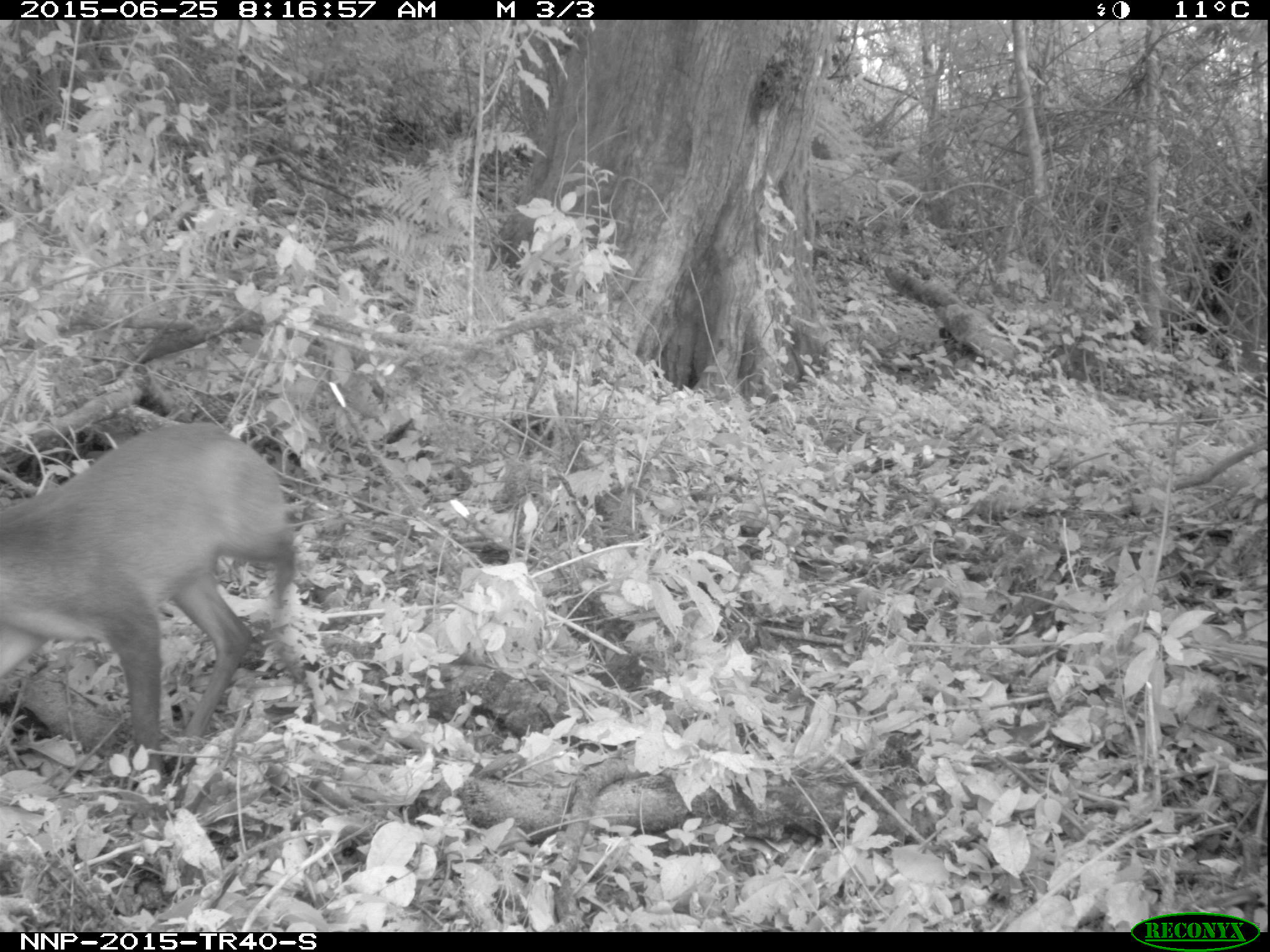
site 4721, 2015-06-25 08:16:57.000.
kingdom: Animalia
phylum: Chordata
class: Mammalia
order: Artiodactyla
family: Bovidae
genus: Cephalophus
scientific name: Cephalophus nigrifrons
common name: black-fronted duiker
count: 1